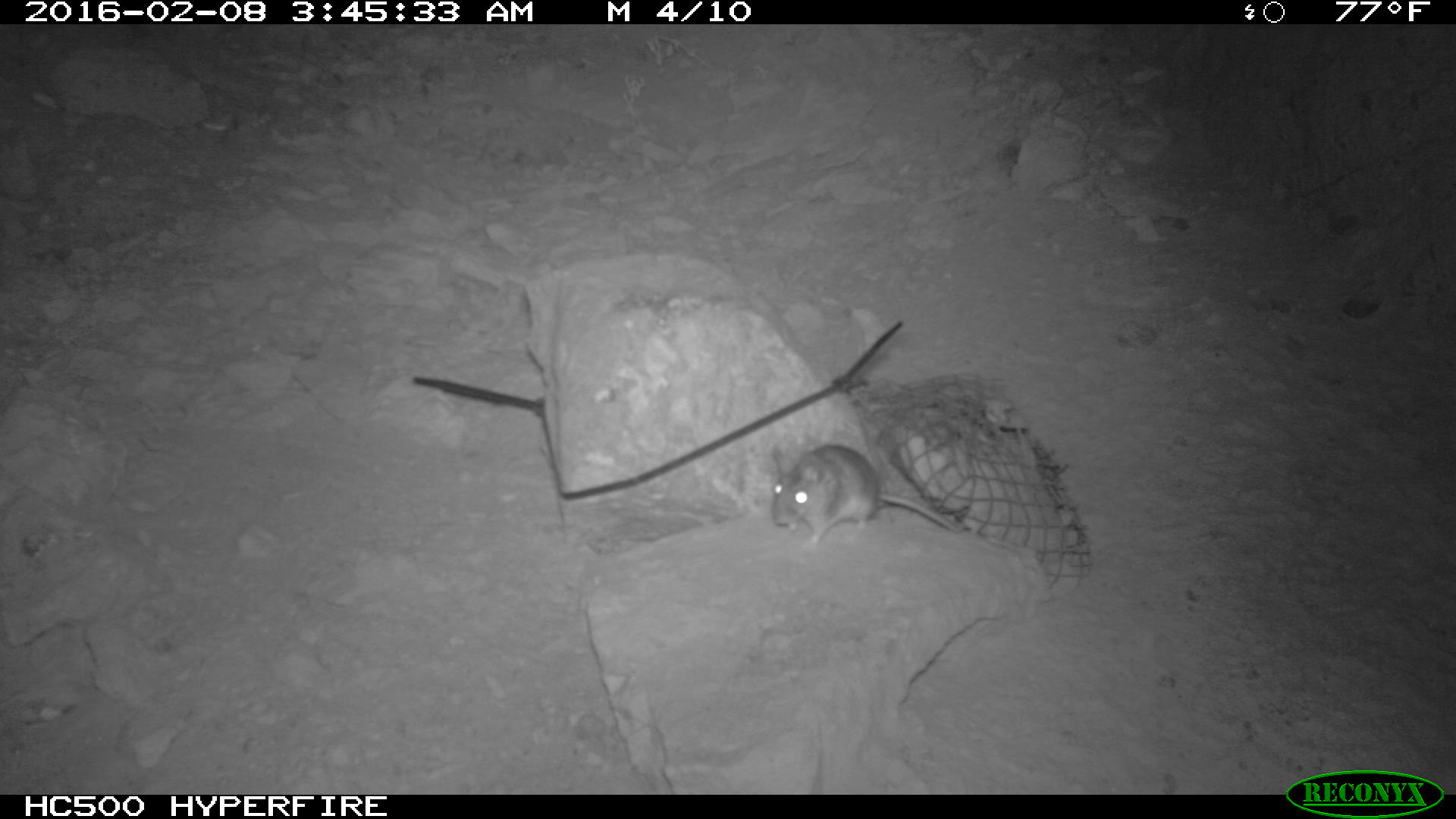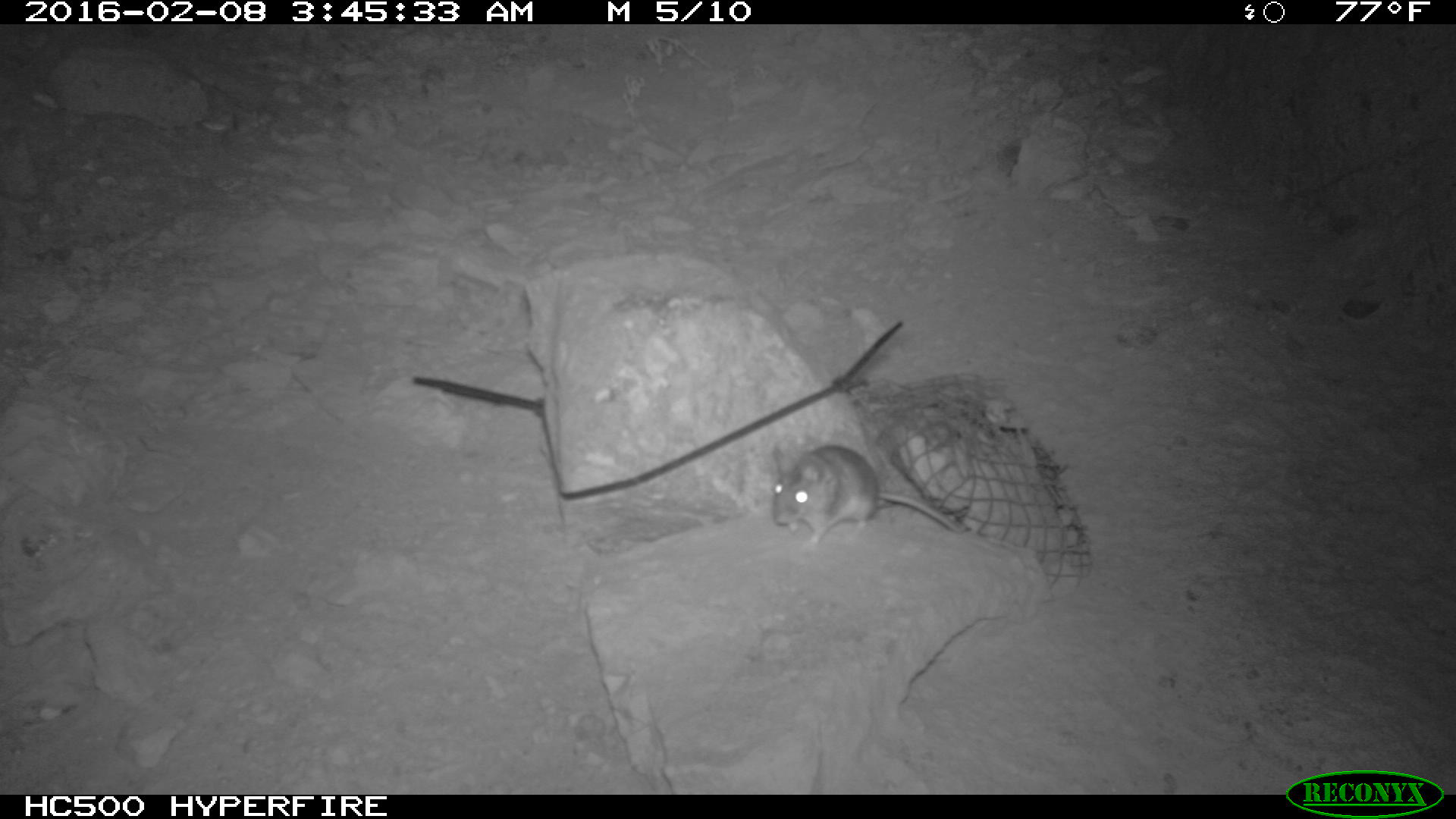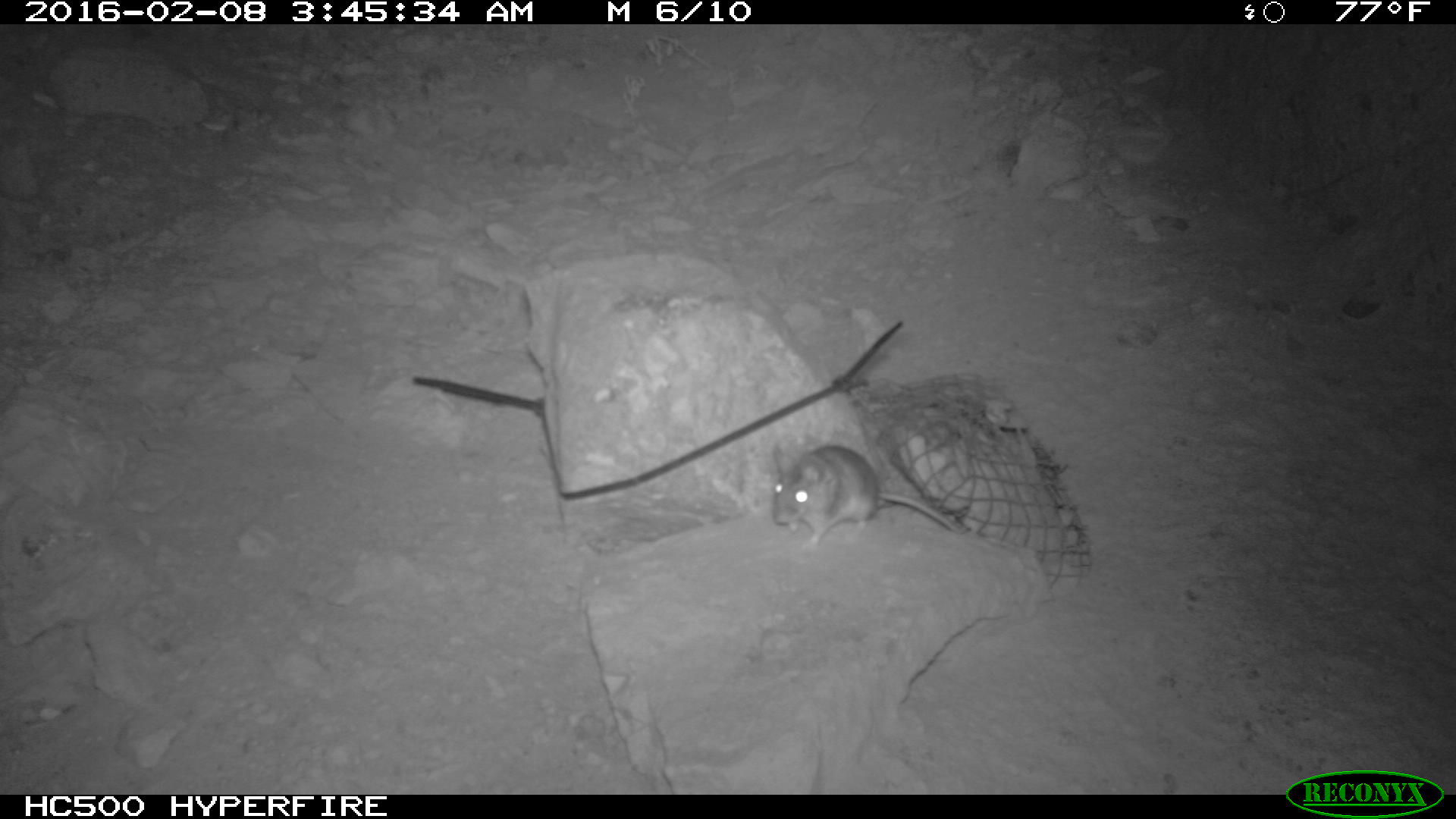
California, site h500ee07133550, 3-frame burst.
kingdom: Animalia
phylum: Chordata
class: Mammalia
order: Rodentia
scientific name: Rodentia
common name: rodent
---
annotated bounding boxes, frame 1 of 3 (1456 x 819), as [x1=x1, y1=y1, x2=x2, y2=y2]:
rodent: [x1=770, y1=441, x2=961, y2=548]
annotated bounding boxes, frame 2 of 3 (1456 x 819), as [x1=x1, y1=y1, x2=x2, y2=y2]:
rodent: [x1=771, y1=444, x2=962, y2=550]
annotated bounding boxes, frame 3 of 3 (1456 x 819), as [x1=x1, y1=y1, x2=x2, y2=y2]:
rodent: [x1=768, y1=442, x2=964, y2=552]